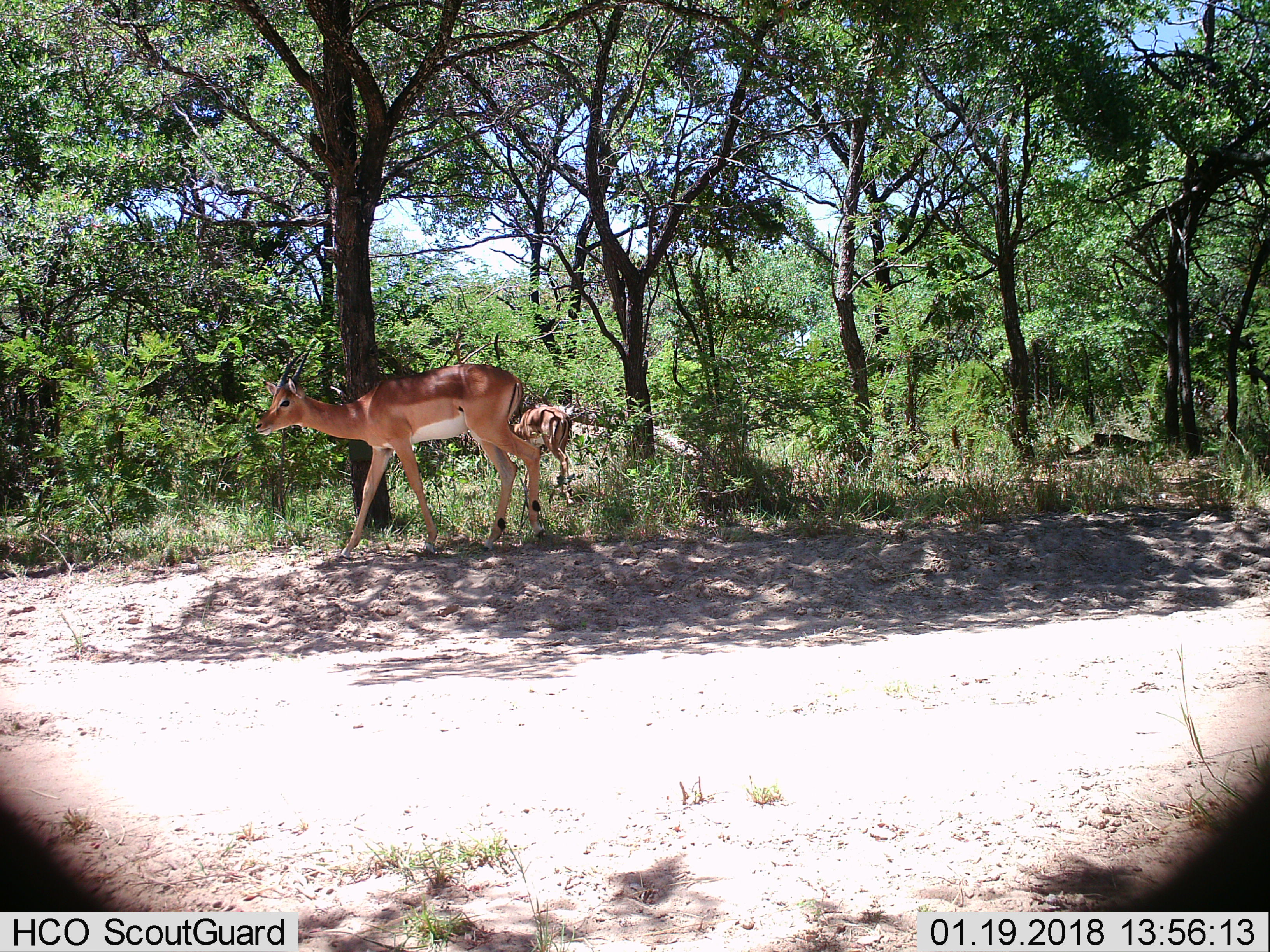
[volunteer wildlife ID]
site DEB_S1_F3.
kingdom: Animalia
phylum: Chordata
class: Mammalia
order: Artiodactyla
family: Bovidae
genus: Aepyceros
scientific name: Aepyceros melampus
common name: impala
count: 2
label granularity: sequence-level